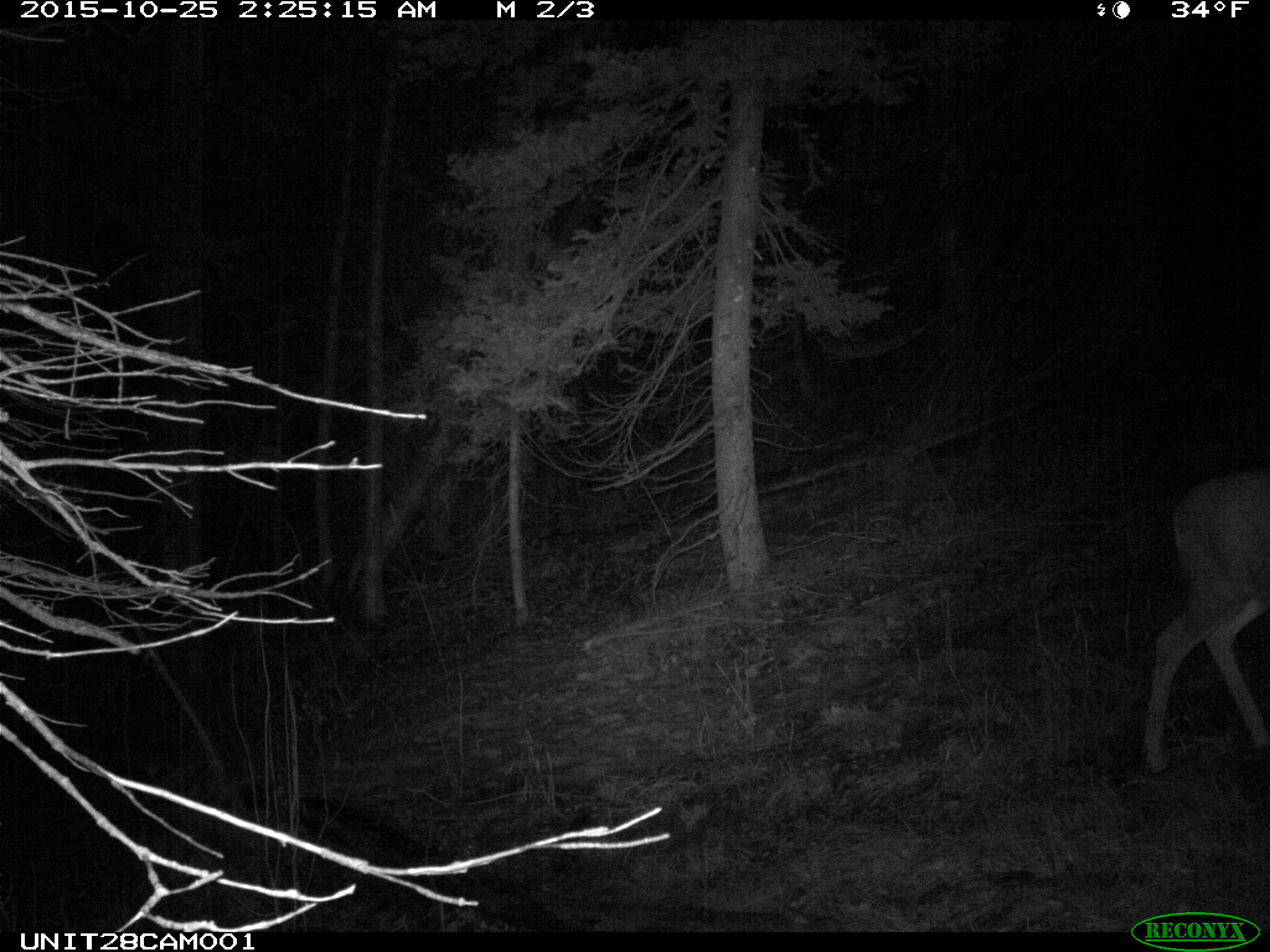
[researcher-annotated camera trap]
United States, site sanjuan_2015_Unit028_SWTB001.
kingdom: Animalia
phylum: Chordata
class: Mammalia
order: Artiodactyla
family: Cervidae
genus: Odocoileus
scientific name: Odocoileus hemionus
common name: mule deer